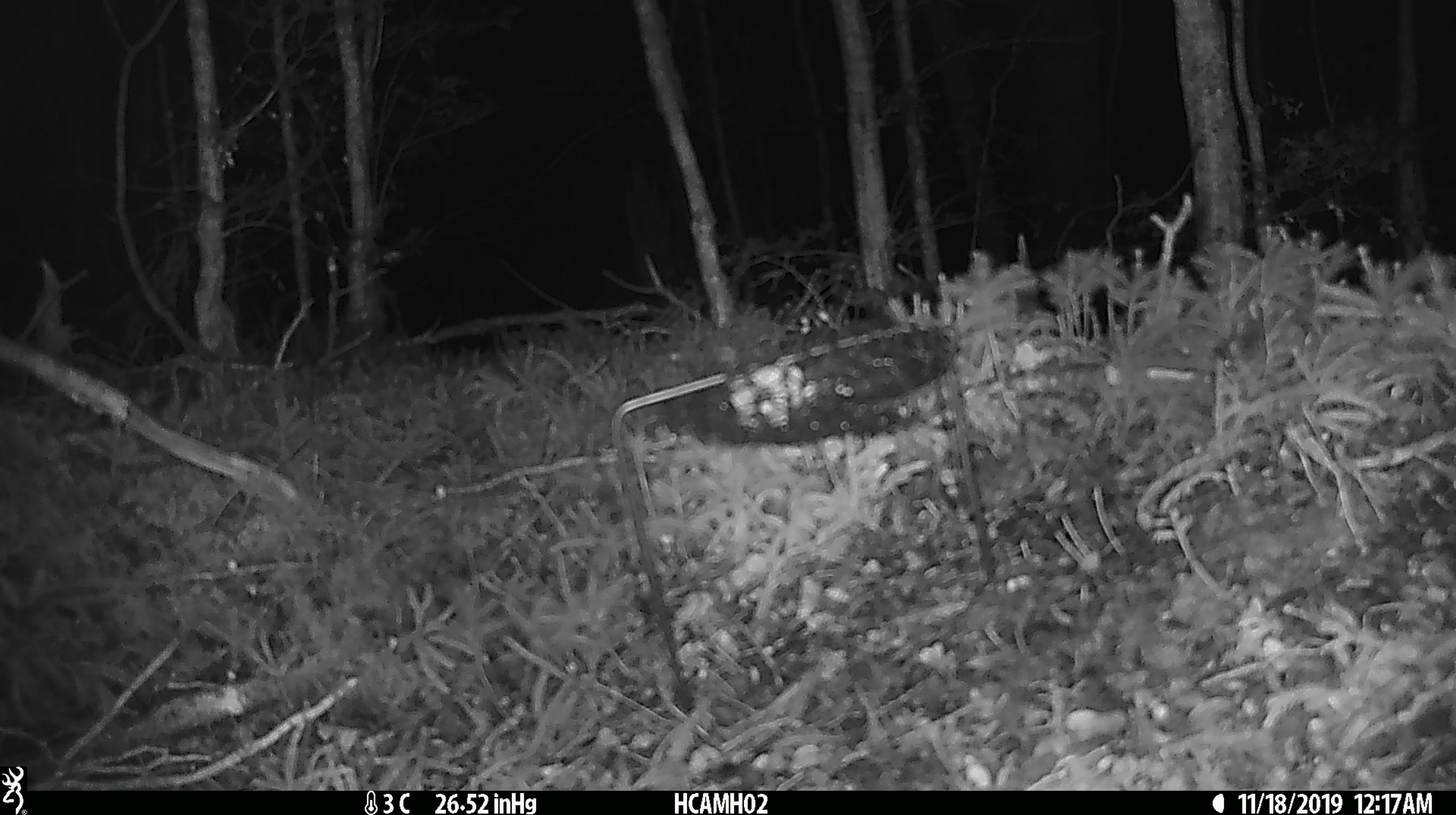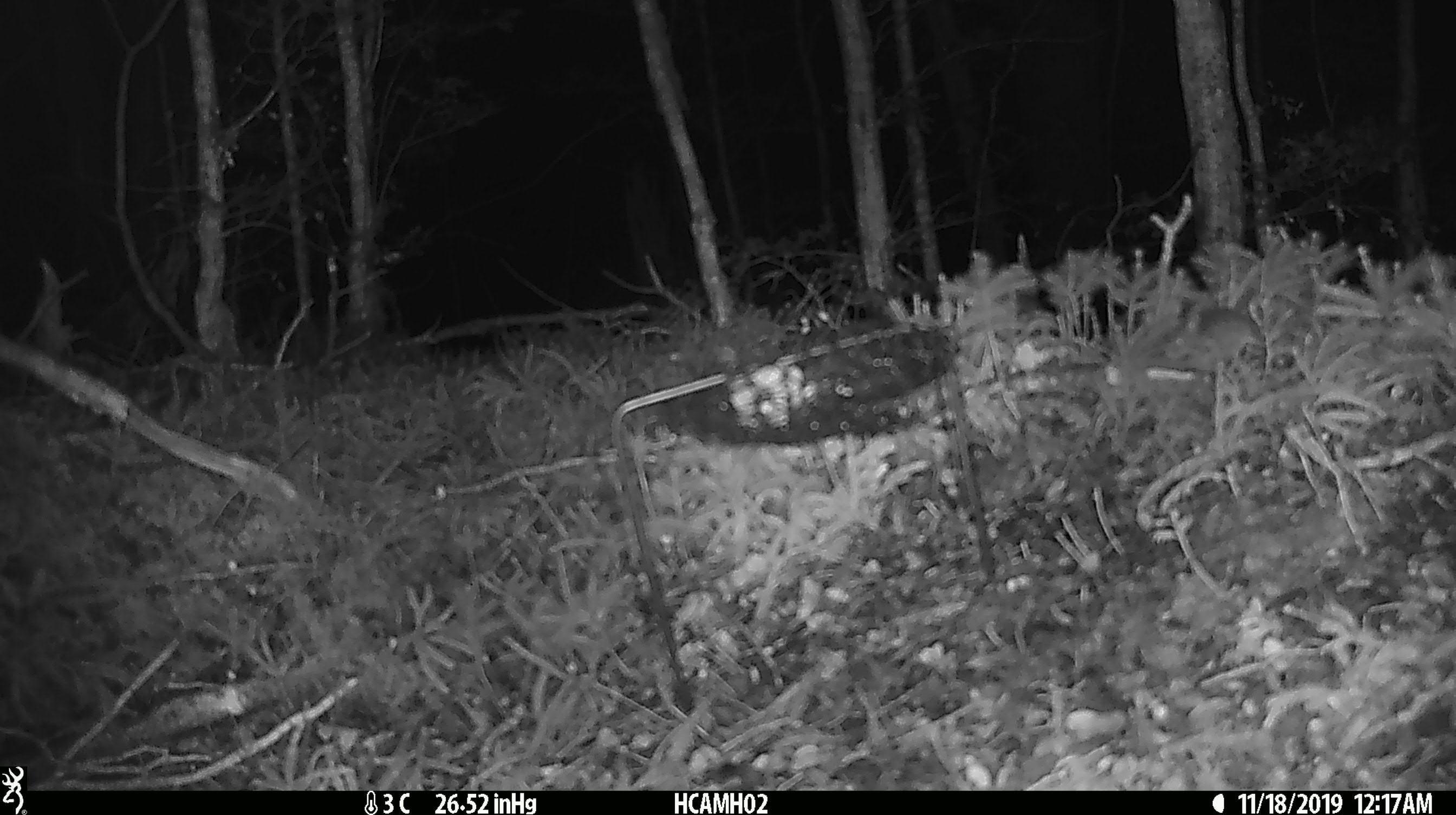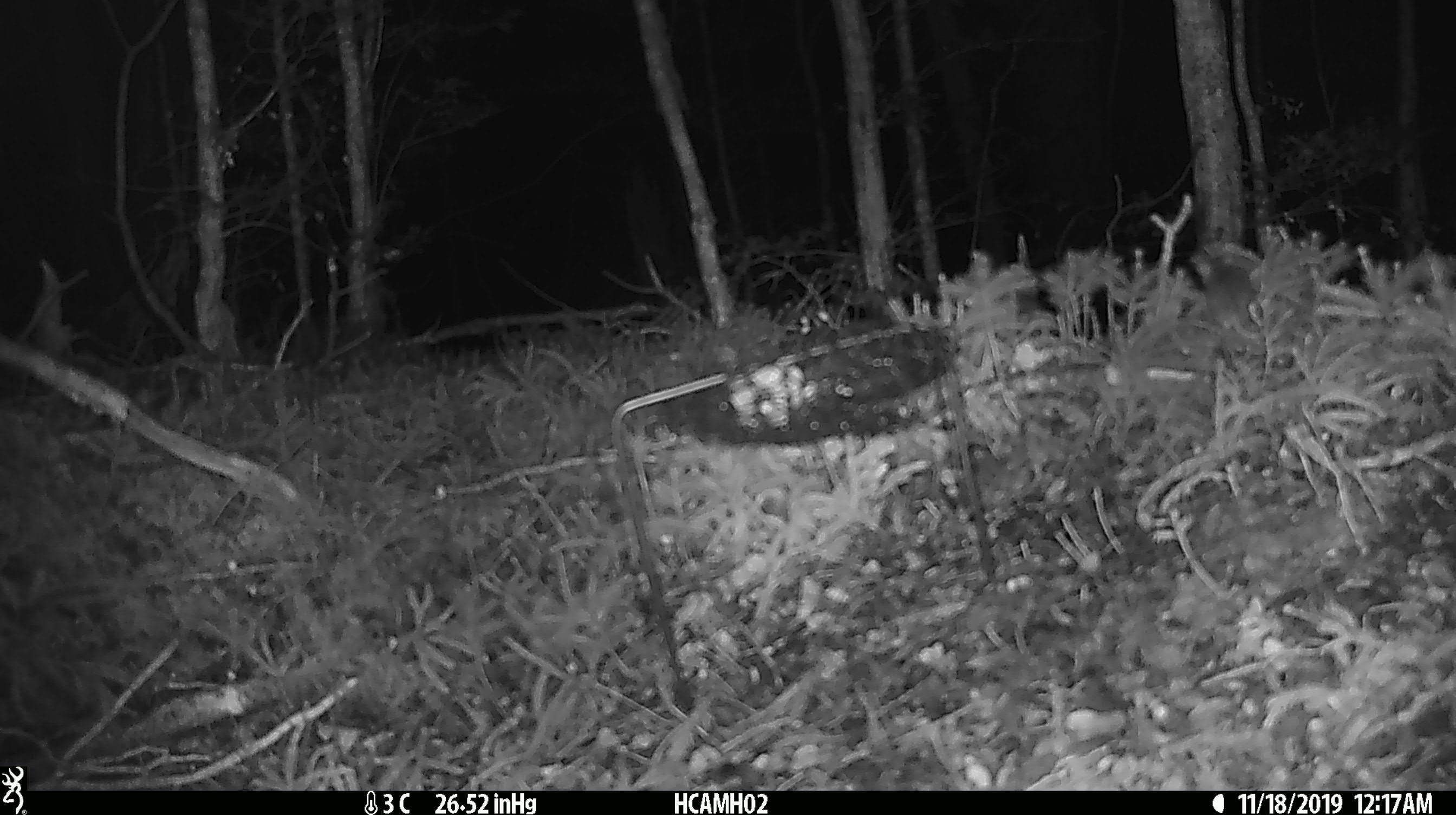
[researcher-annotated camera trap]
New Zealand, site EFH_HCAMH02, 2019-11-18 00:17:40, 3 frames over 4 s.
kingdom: Animalia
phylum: Chordata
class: Mammalia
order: Rodentia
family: Muridae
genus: Mus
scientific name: Mus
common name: mouse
Mouse (Mus).